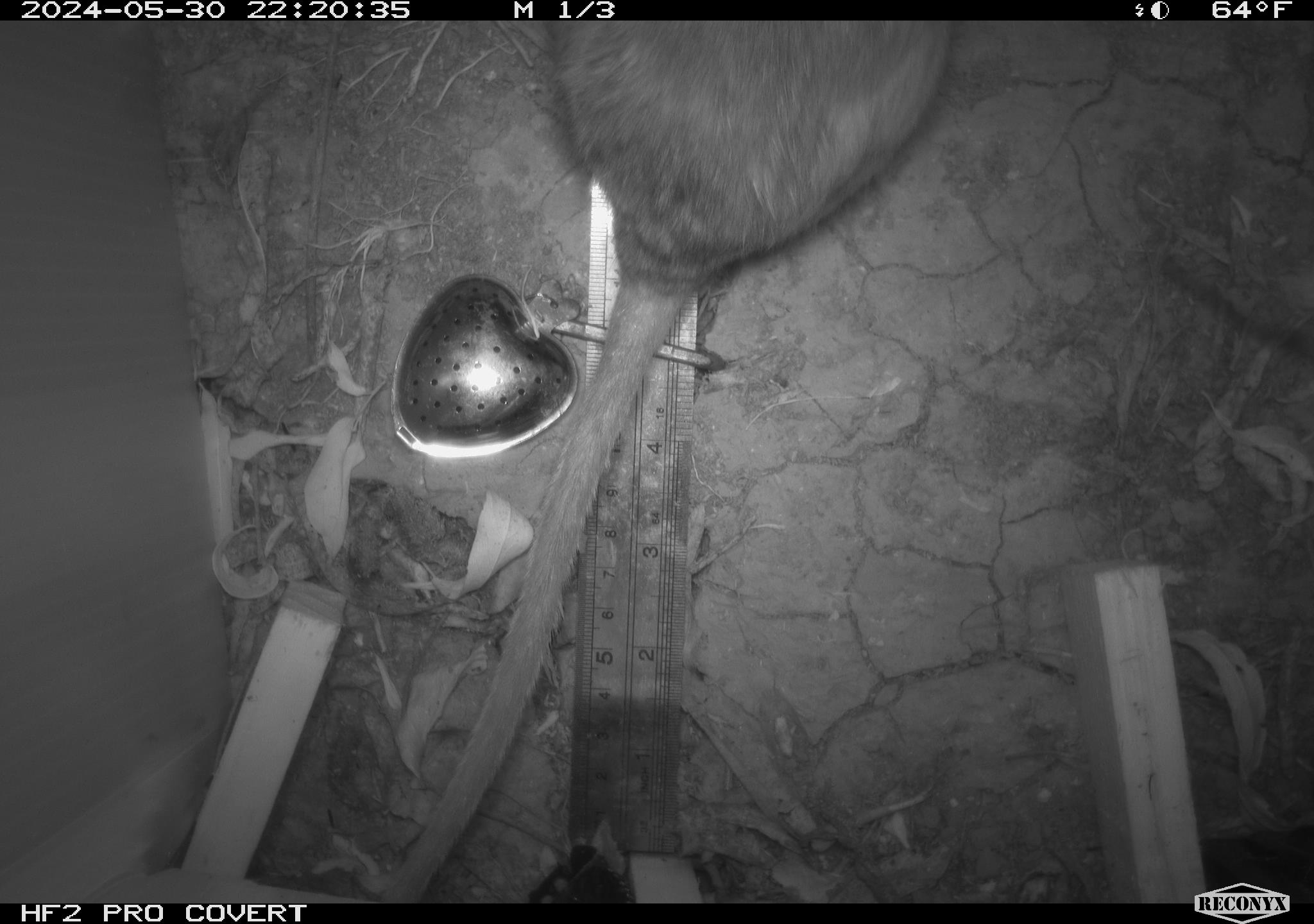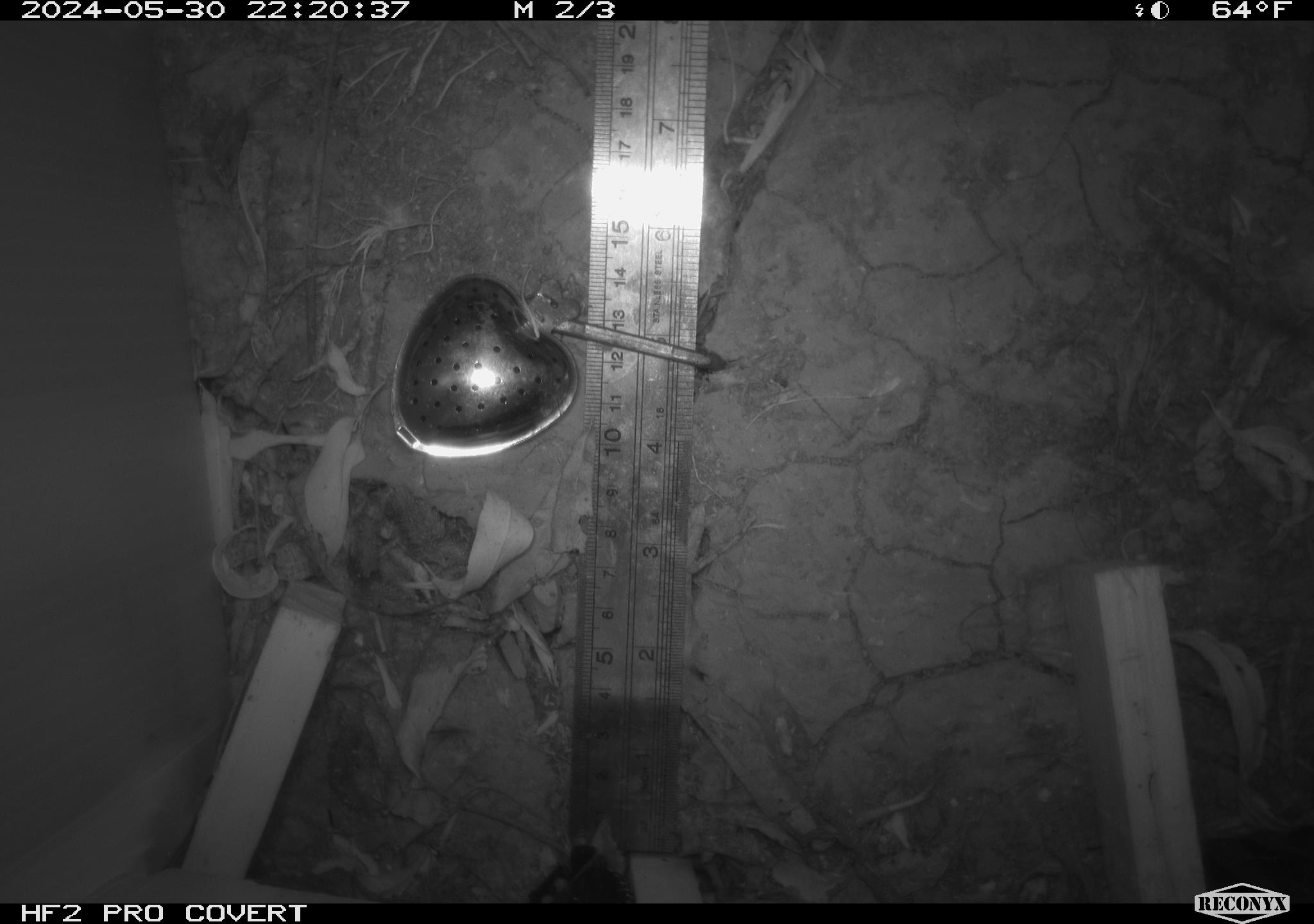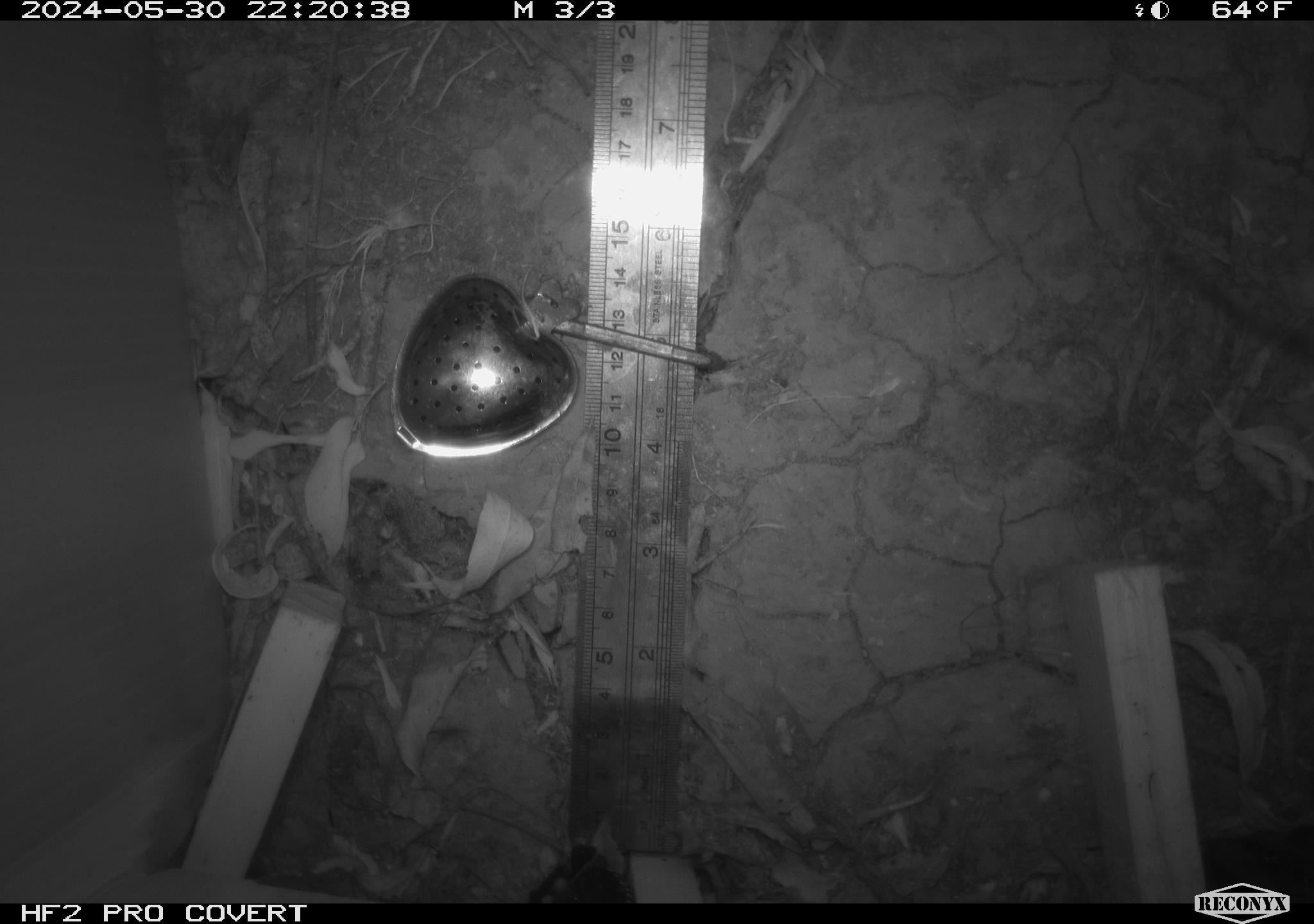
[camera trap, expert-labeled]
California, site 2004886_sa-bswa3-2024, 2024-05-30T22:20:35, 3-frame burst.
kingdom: Animalia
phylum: Chordata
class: Mammalia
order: Rodentia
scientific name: Rodentia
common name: woodrat or rat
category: woodrat or rat species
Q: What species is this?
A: Woodrat or rat species (woodrat or rat) (Rodentia).